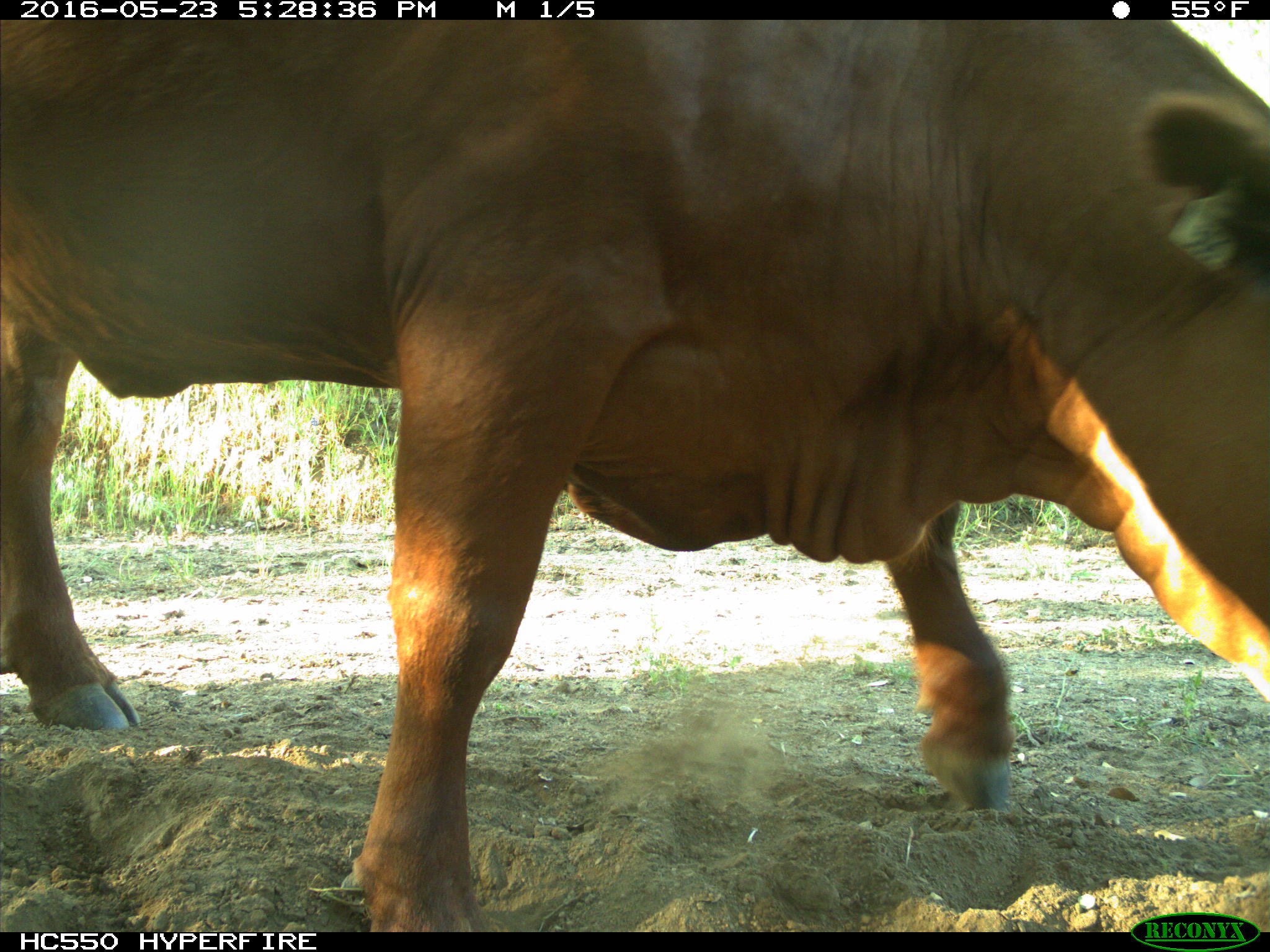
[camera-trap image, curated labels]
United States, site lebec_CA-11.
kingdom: Animalia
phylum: Chordata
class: Mammalia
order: Artiodactyla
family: Bovidae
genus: Bos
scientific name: Bos taurus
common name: domestic cow